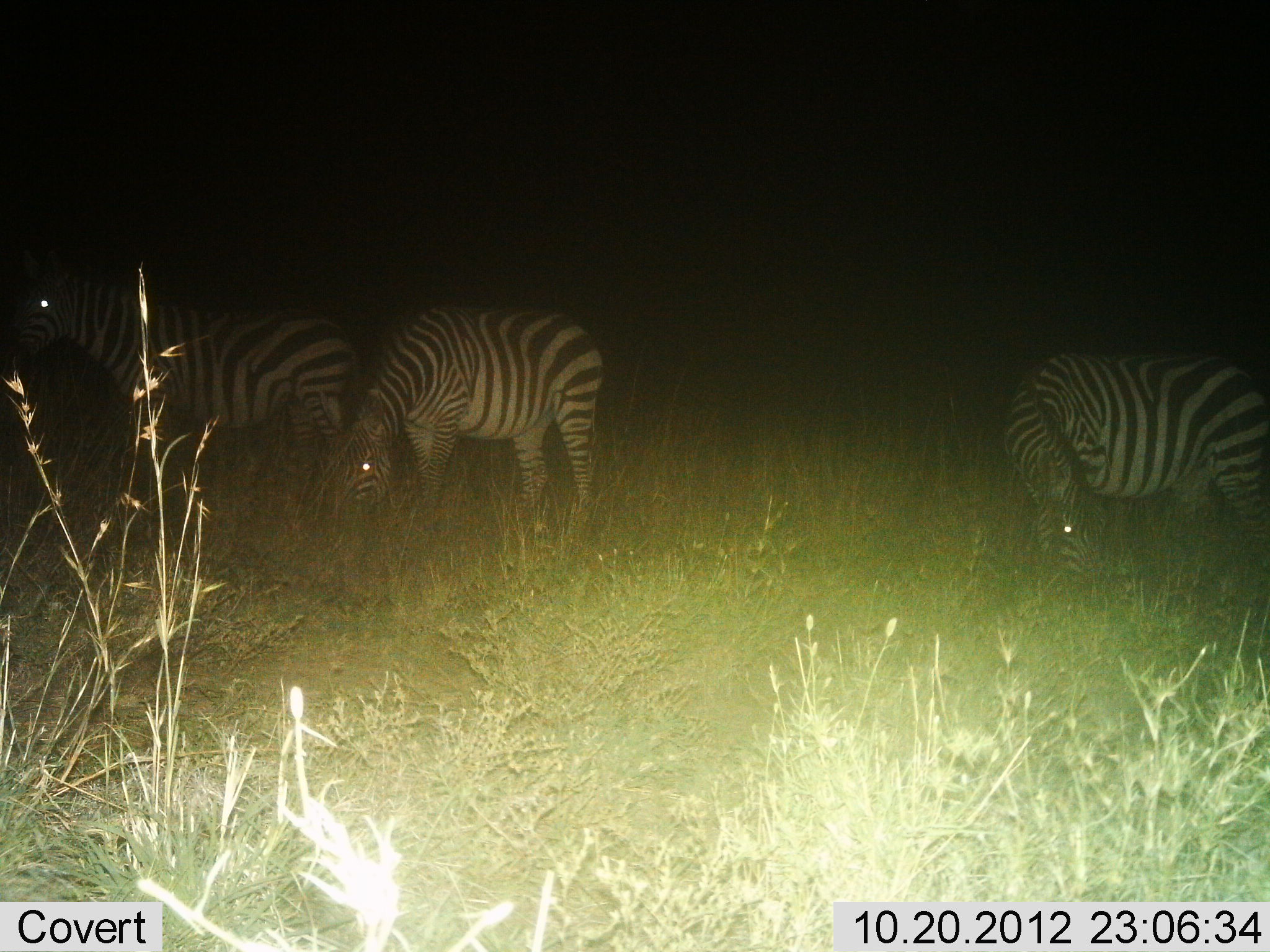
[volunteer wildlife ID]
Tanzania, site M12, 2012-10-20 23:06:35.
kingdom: Animalia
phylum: Chordata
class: Mammalia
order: Perissodactyla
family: Equidae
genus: Equus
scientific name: Equus quagga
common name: plains zebra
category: zebra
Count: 3.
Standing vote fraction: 80%.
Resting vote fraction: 0%.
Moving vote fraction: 0%.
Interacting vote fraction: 0%.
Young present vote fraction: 0%.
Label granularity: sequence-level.